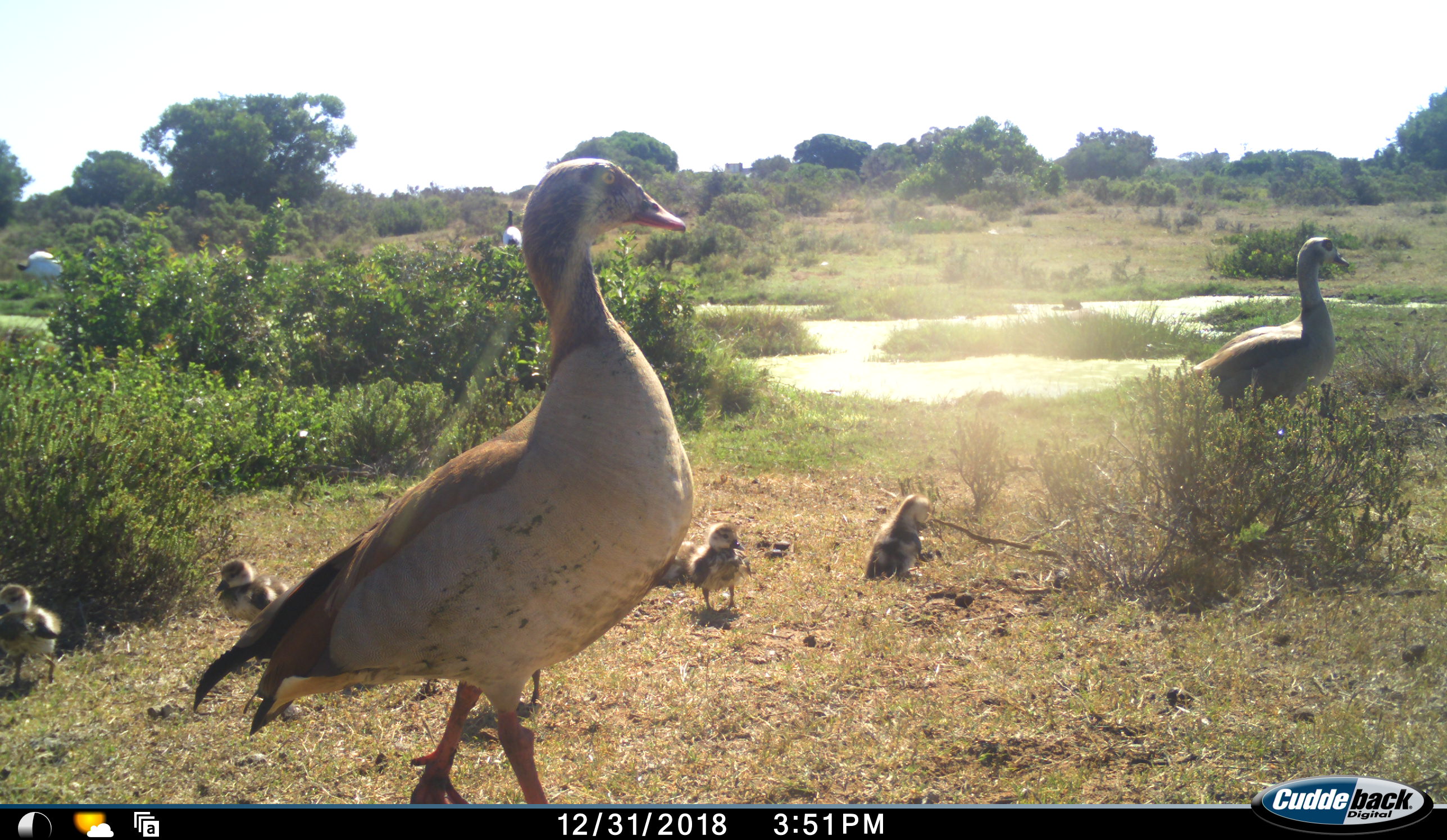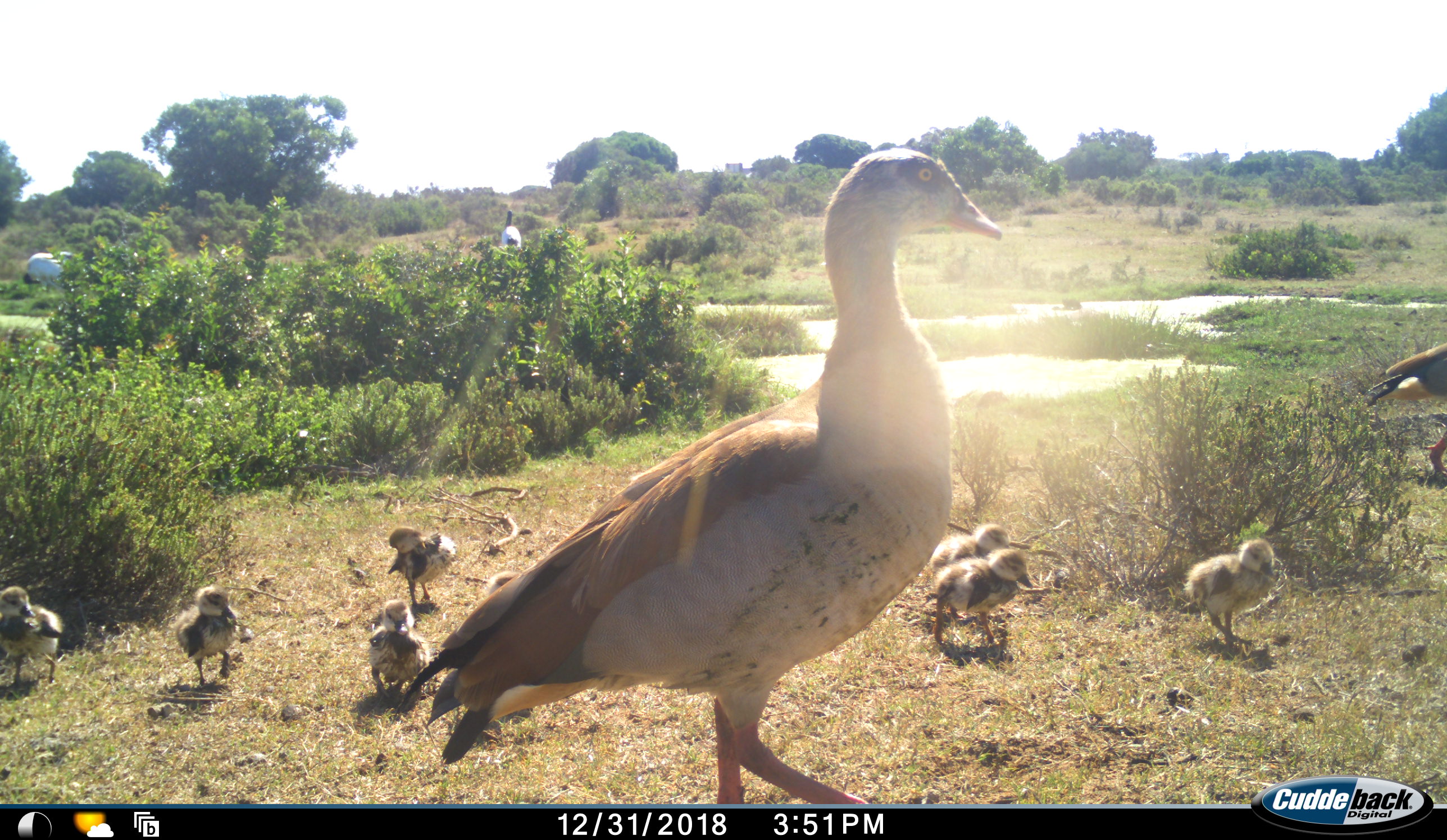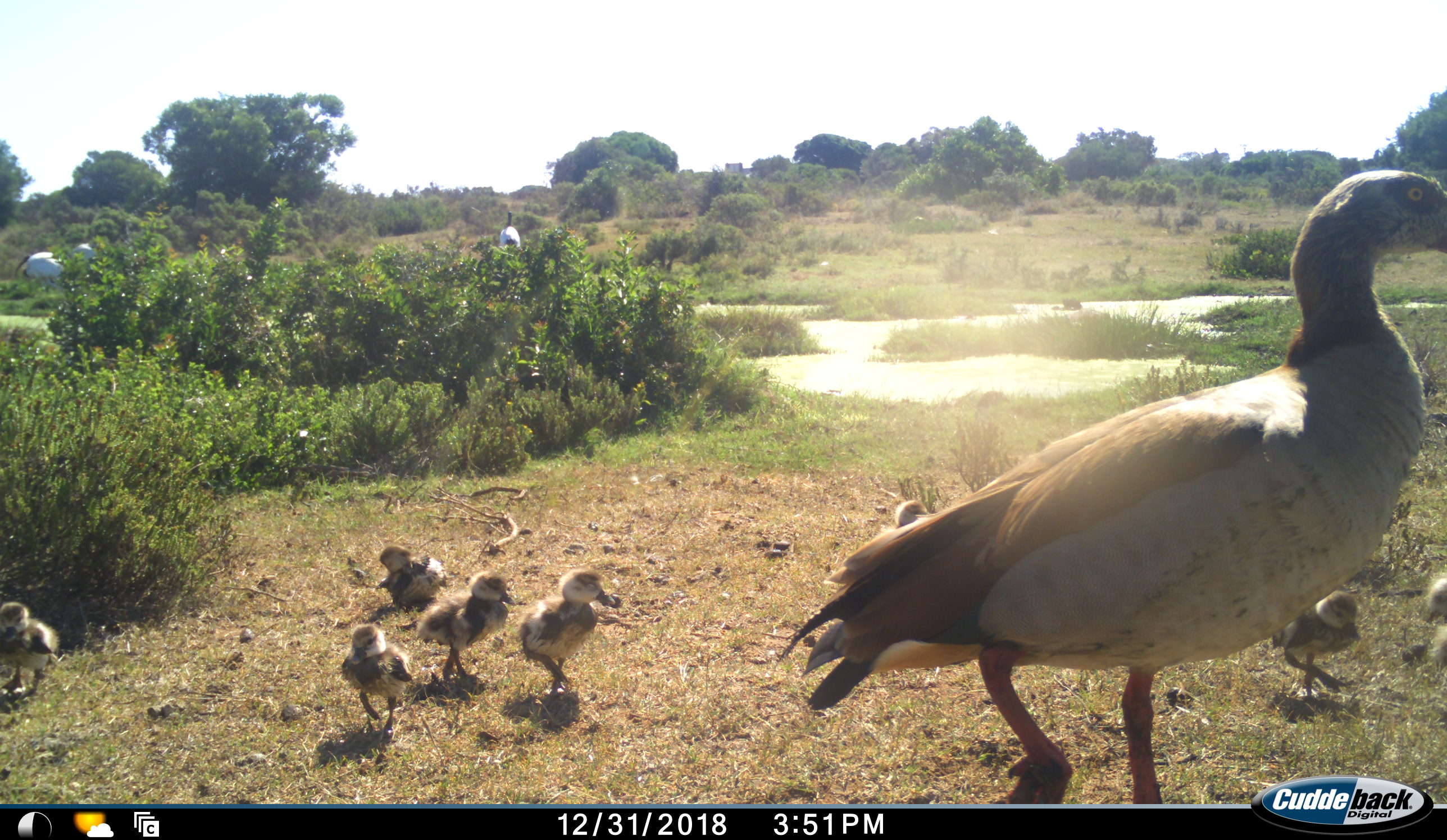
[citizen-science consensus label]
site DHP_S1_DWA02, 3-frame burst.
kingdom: Animalia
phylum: Chordata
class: Aves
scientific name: Aves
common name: bird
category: birdother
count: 11-50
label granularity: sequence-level